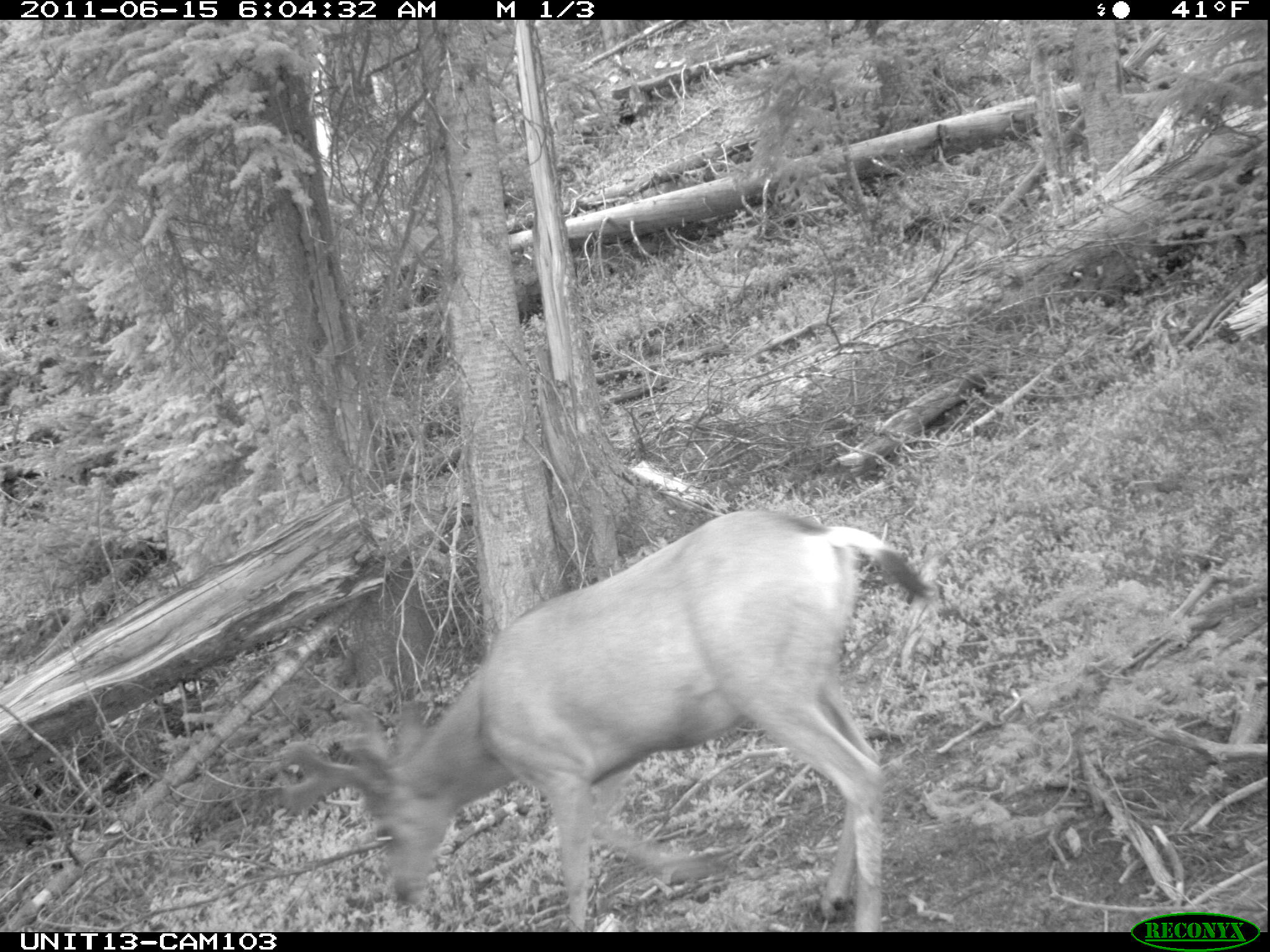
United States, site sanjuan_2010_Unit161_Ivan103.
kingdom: Animalia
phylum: Chordata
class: Mammalia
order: Artiodactyla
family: Cervidae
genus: Odocoileus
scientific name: Odocoileus hemionus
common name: mule deer